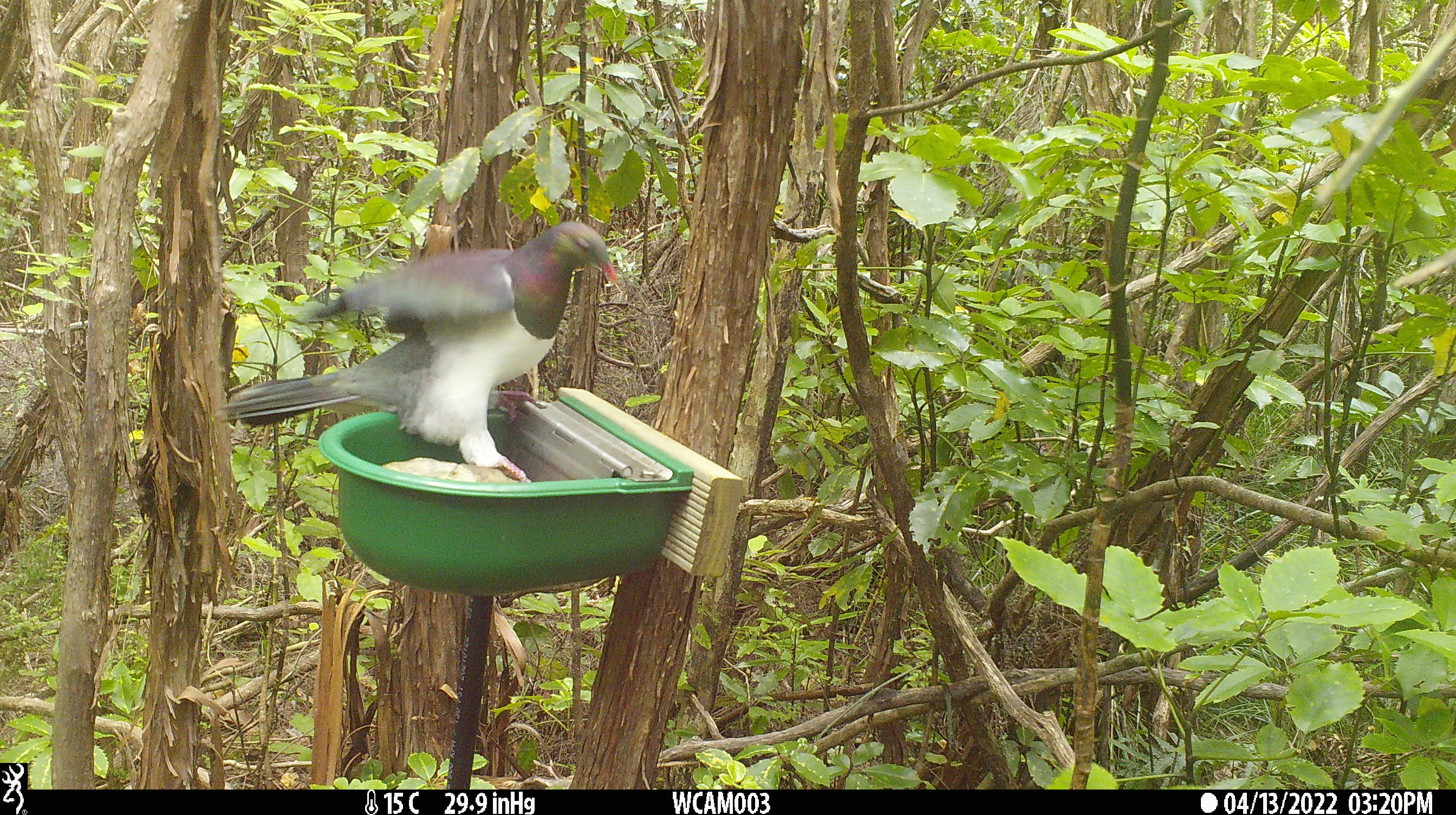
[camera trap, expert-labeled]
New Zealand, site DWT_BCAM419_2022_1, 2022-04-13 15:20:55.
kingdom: Animalia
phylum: Chordata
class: Aves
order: Columbiformes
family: Columbidae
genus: Hemiphaga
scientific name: Hemiphaga novaeseelandiae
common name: new zealand pigeon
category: kereru